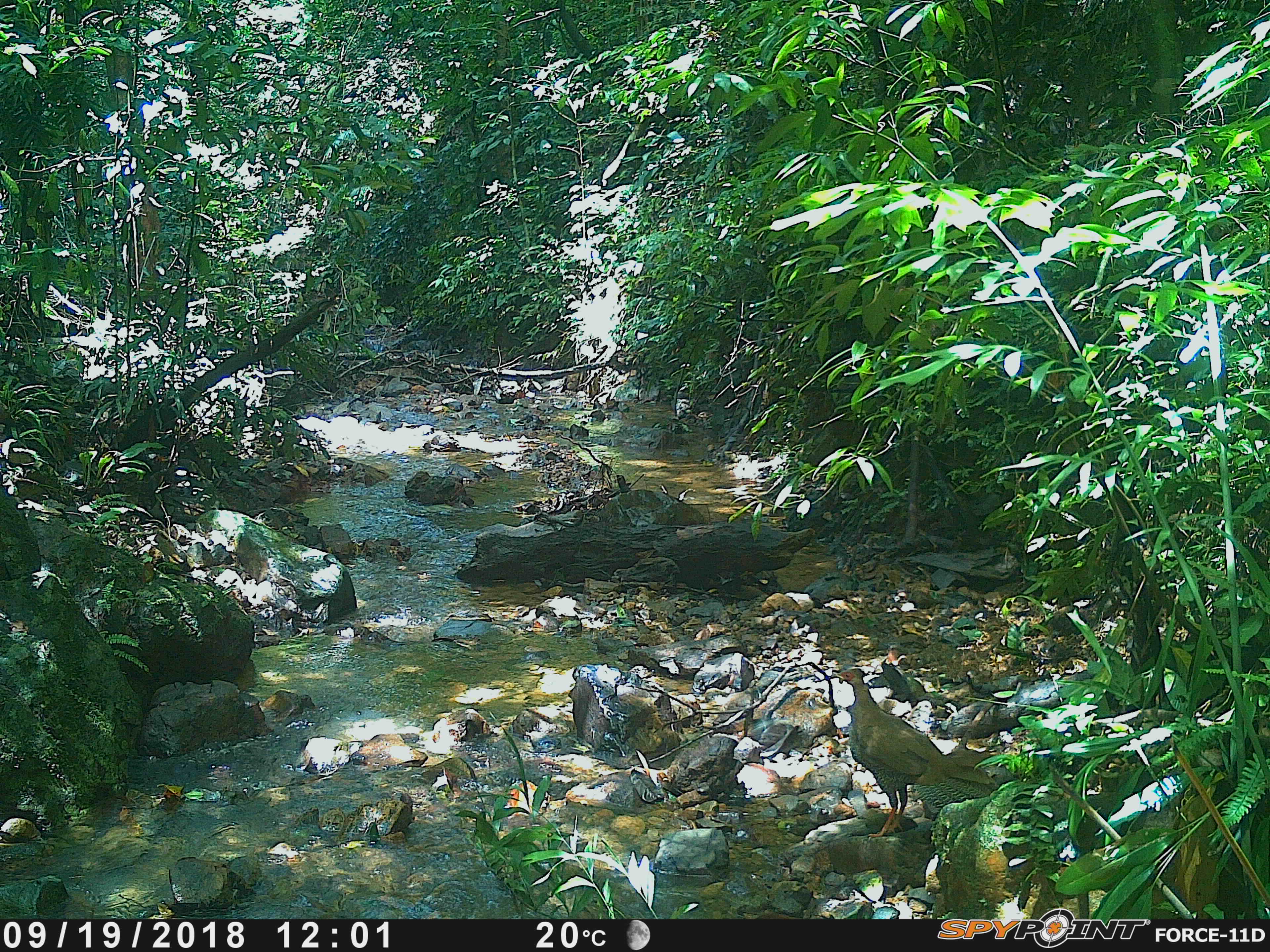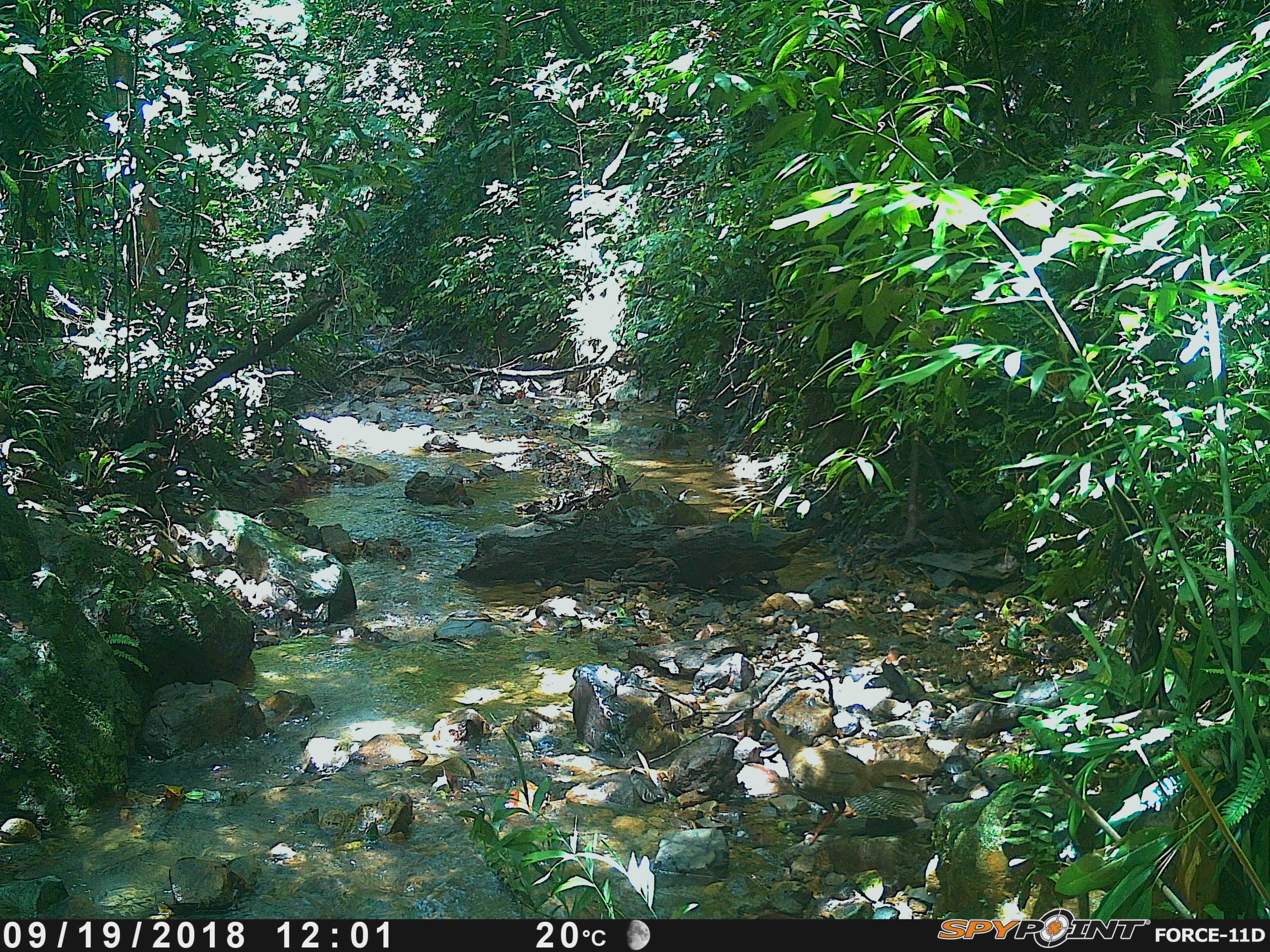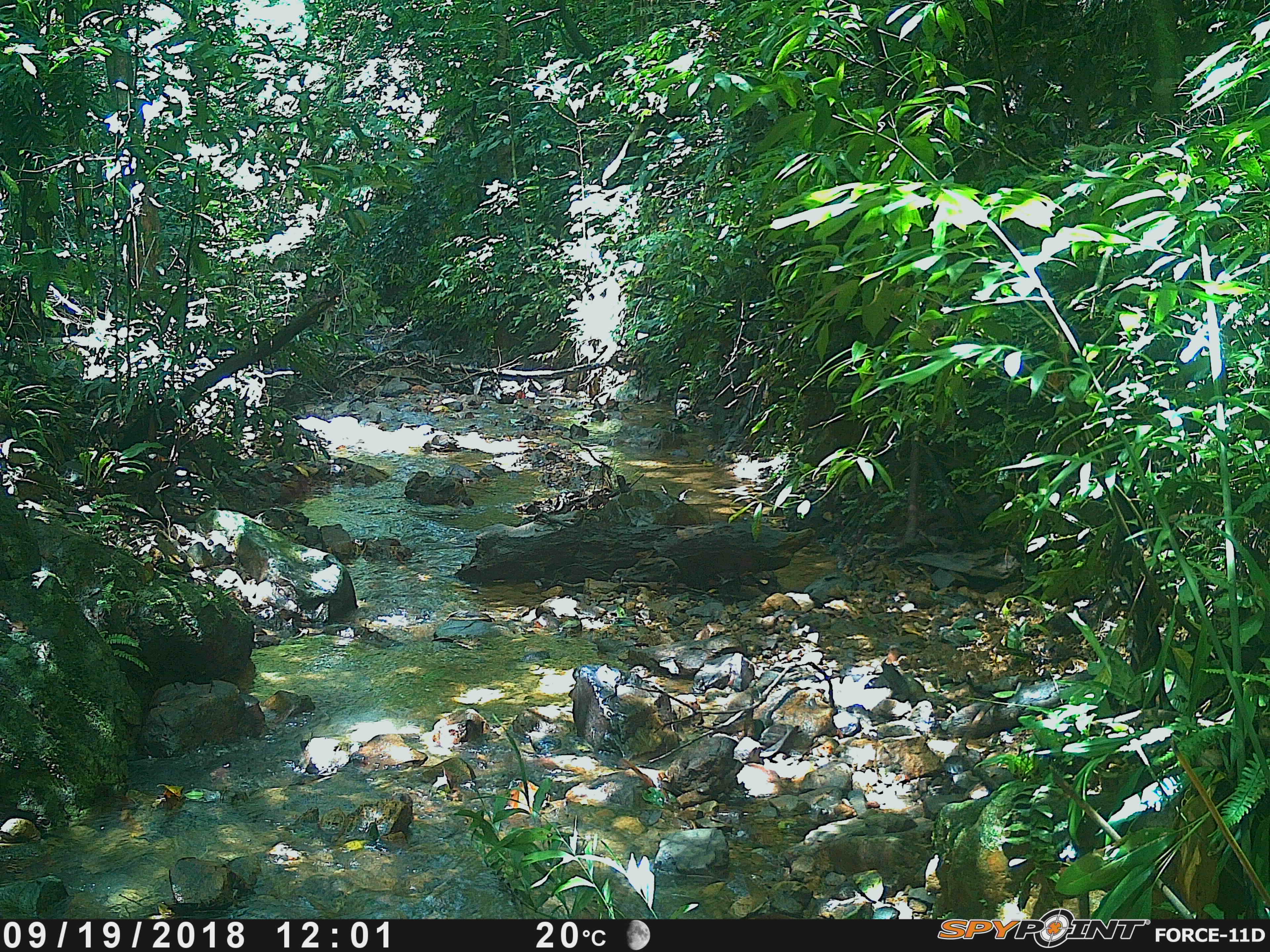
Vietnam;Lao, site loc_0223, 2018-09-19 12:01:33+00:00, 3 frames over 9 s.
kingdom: Animalia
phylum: Chordata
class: Aves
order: Galliformes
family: Phasianidae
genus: Lophura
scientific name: Lophura nycthemera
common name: silver pheasant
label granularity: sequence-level